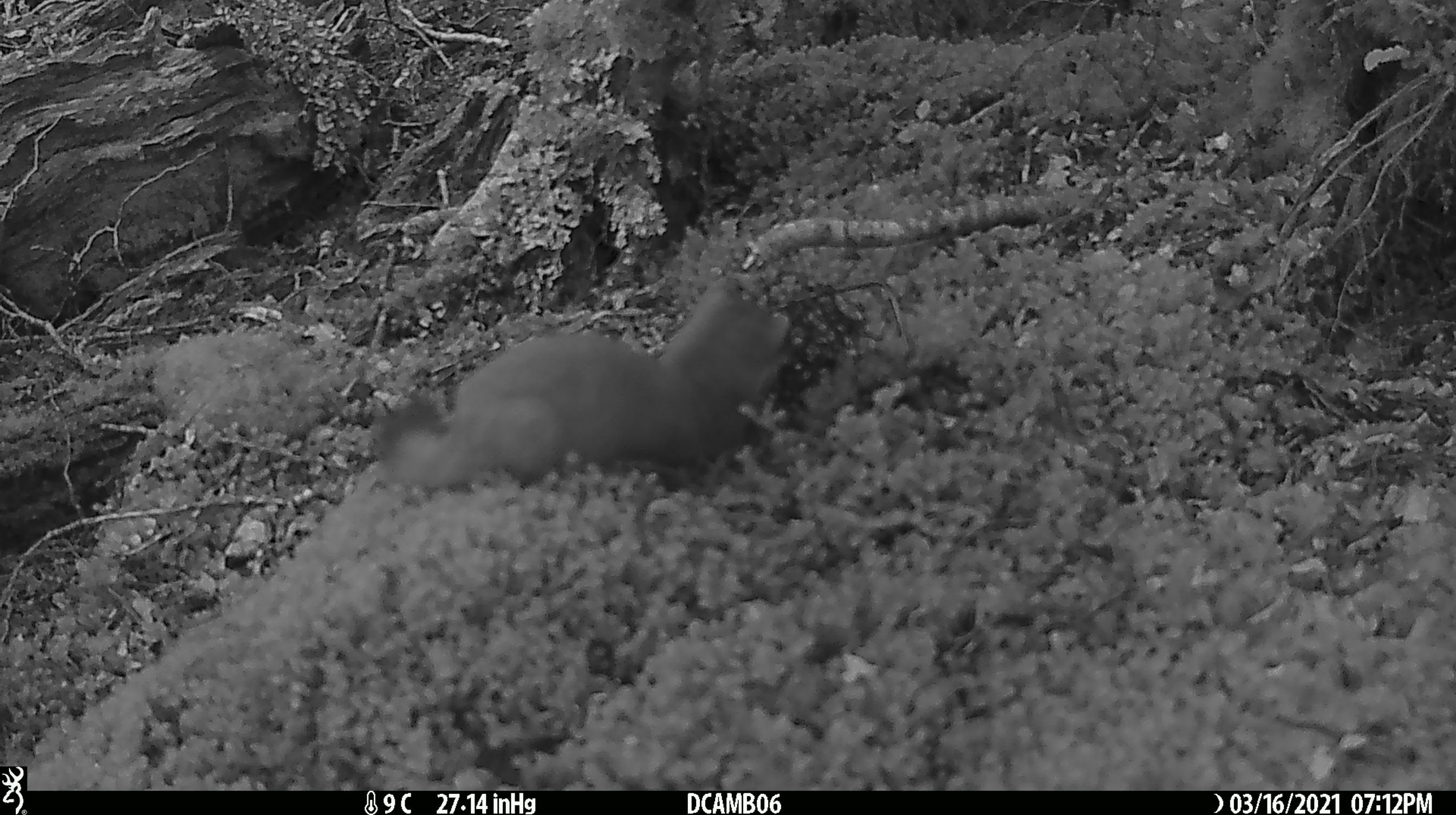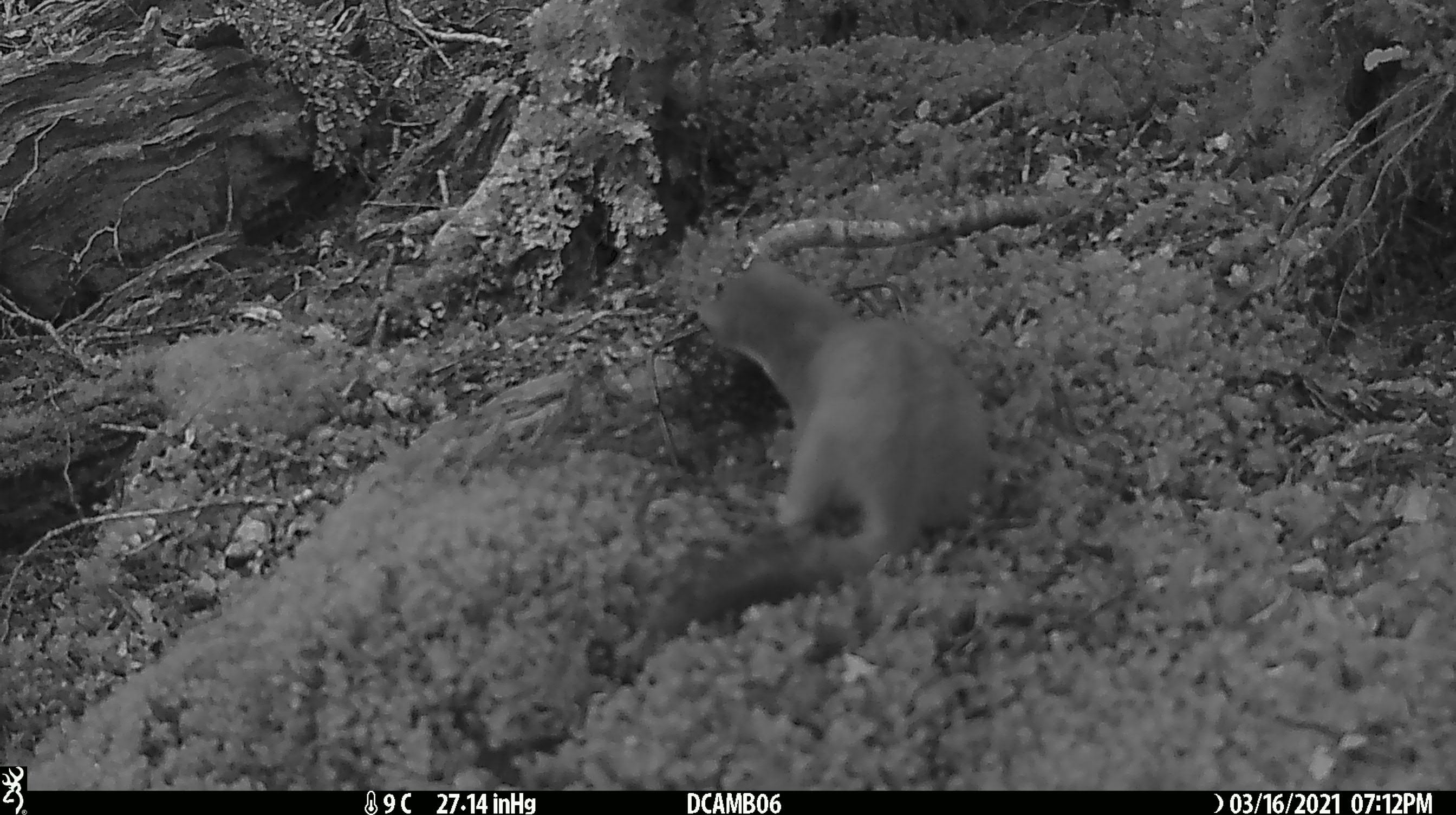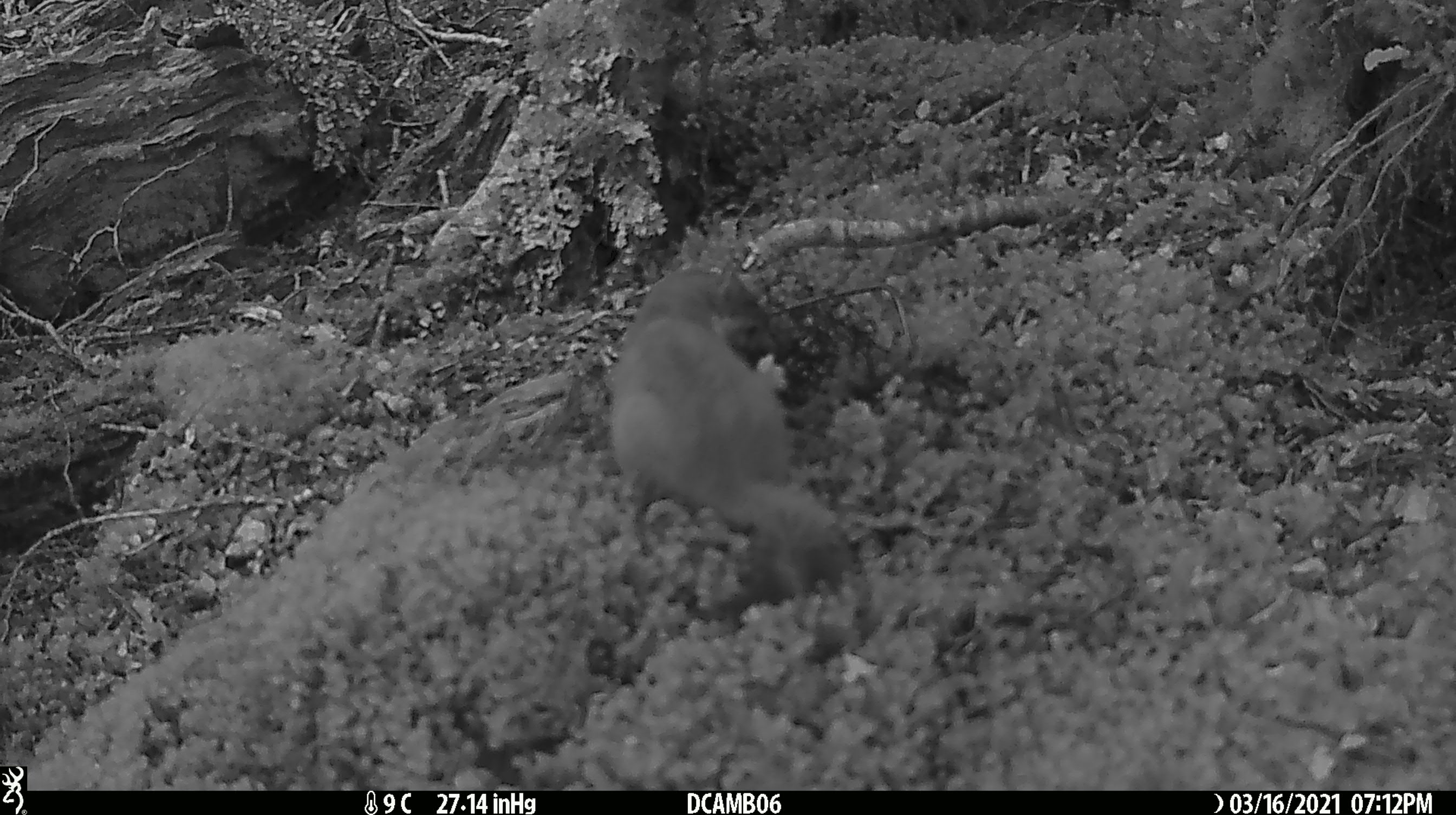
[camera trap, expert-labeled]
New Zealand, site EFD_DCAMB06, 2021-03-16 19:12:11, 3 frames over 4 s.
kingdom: Animalia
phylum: Chordata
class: Mammalia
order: Carnivora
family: Mustelidae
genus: Mustela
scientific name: Mustela erminea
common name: stoat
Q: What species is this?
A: Stoat (Mustela erminea).